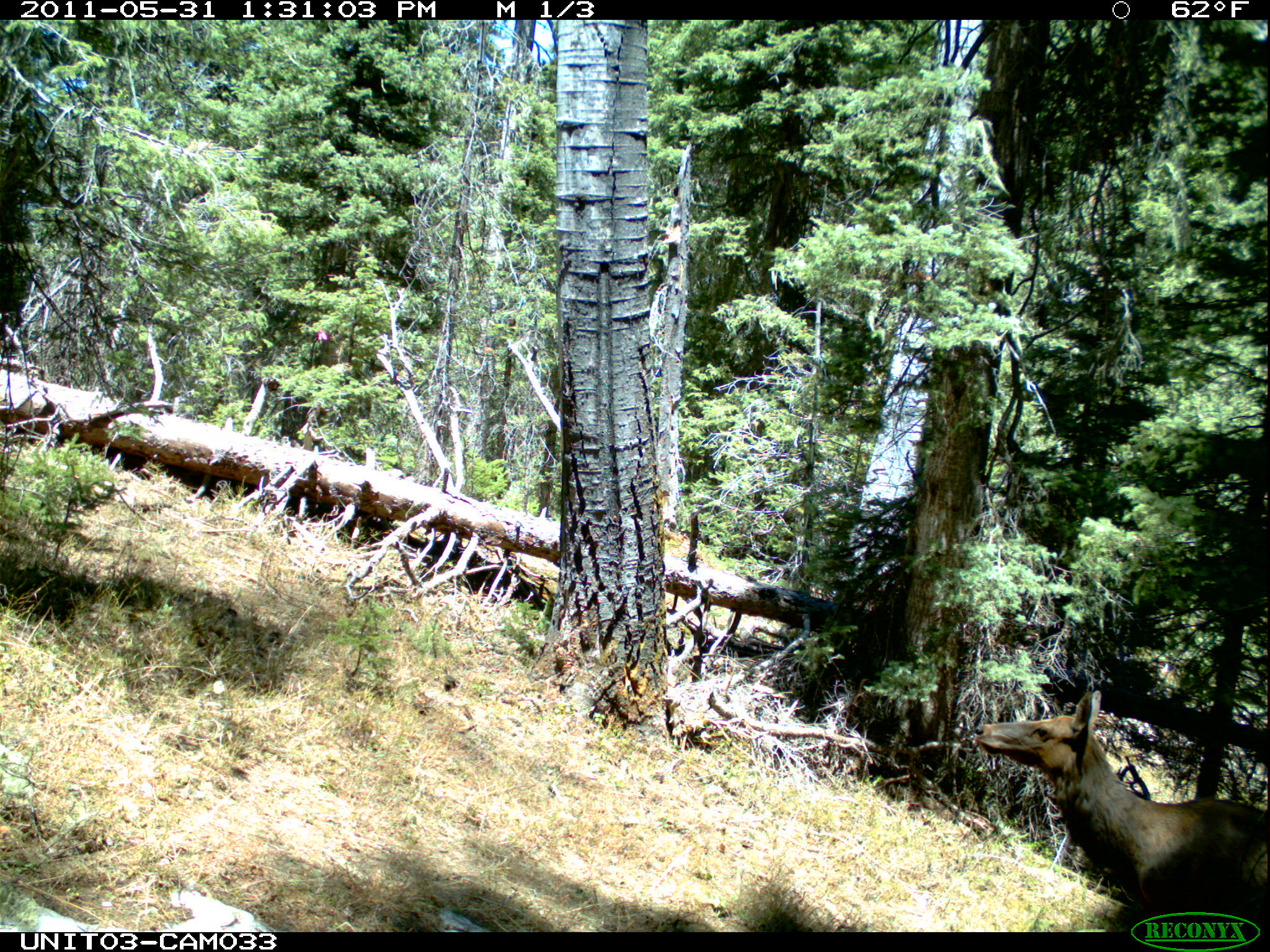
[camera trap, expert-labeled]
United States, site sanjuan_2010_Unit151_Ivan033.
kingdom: Animalia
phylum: Chordata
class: Mammalia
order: Artiodactyla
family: Cervidae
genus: Cervus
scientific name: Cervus elaphus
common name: red deer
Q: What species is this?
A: Cervus elaphus (red deer).